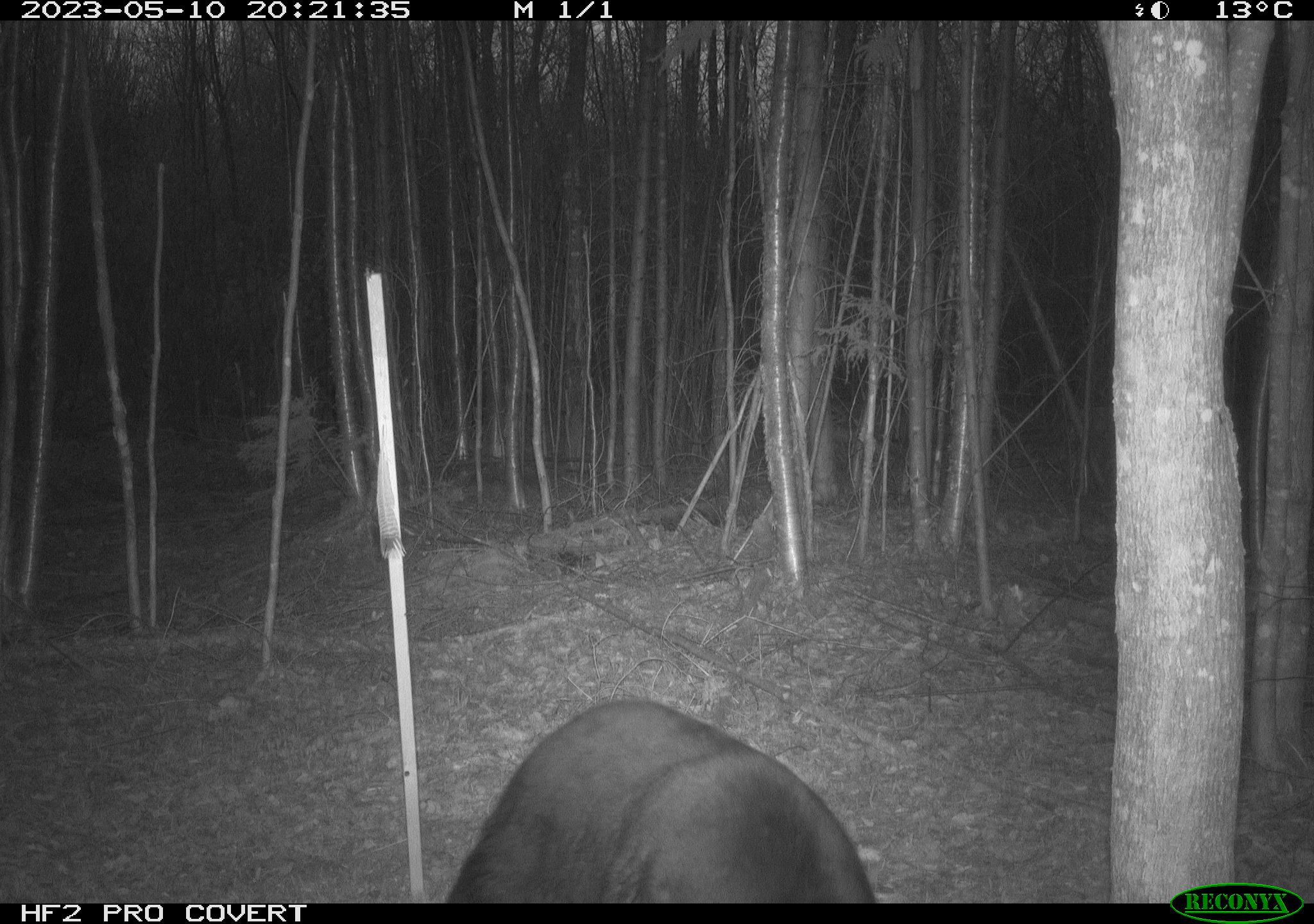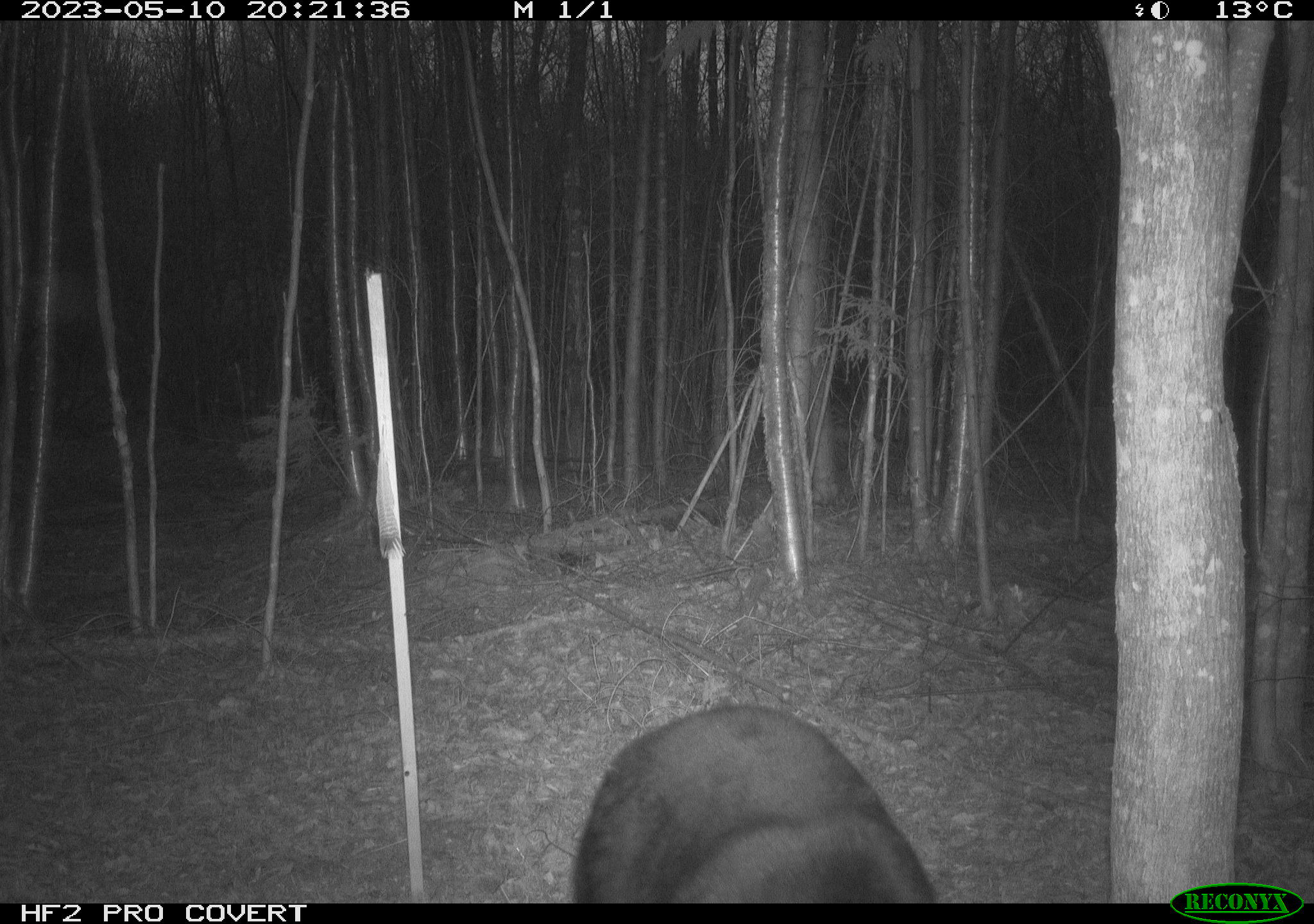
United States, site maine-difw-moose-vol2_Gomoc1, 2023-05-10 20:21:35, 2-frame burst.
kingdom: Animalia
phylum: Chordata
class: Mammalia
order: Carnivora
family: Ursidae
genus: Ursus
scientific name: Ursus americanus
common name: black bear